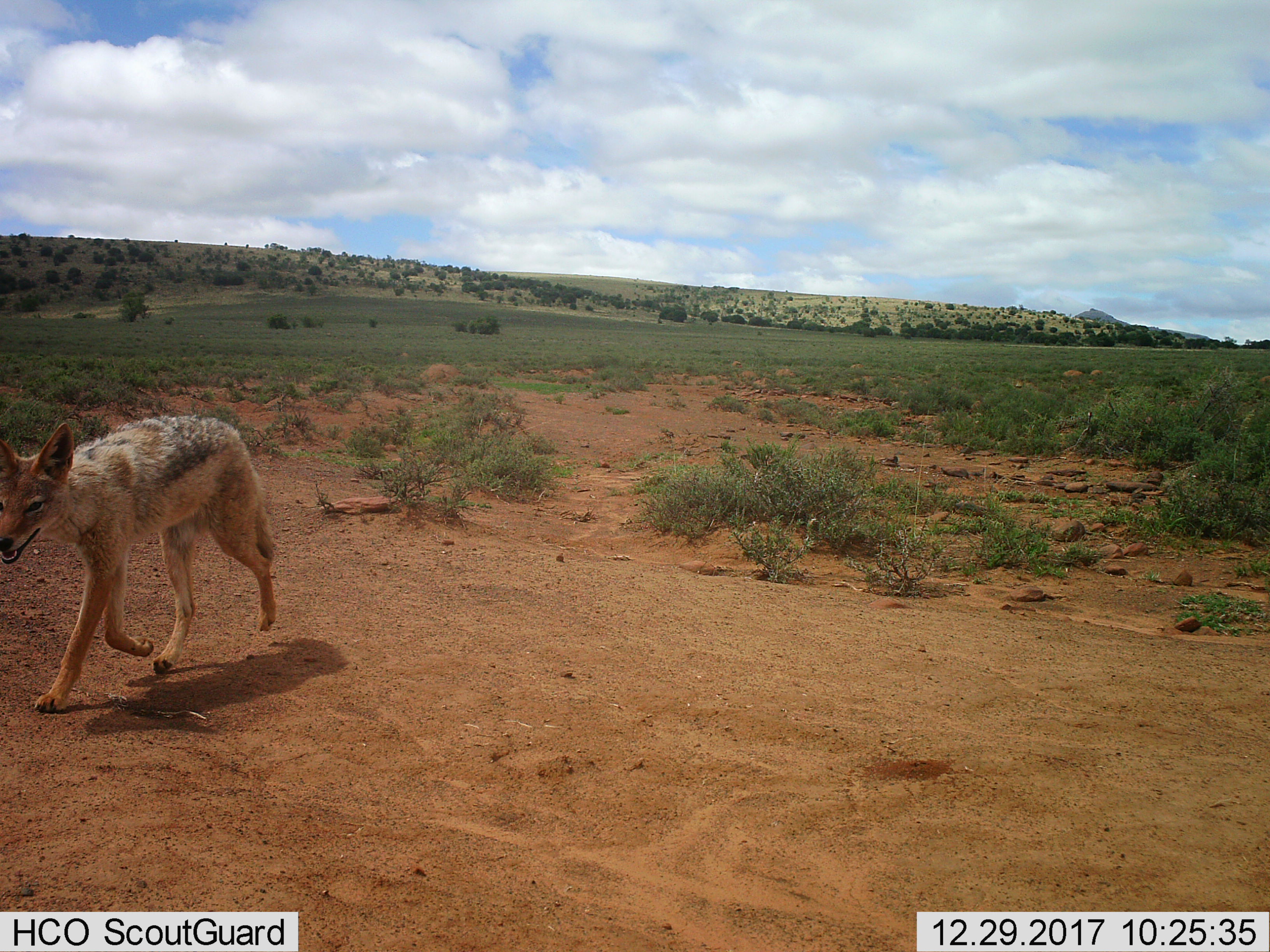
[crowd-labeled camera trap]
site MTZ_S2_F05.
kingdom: Animalia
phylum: Chordata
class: Mammalia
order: Carnivora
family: Canidae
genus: Lupulella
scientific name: Lupulella mesomelas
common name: black-backed jackal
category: jackalblackbacked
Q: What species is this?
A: Jackalblackbacked (black-backed jackal) (Lupulella mesomelas).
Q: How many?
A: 1.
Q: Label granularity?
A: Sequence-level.